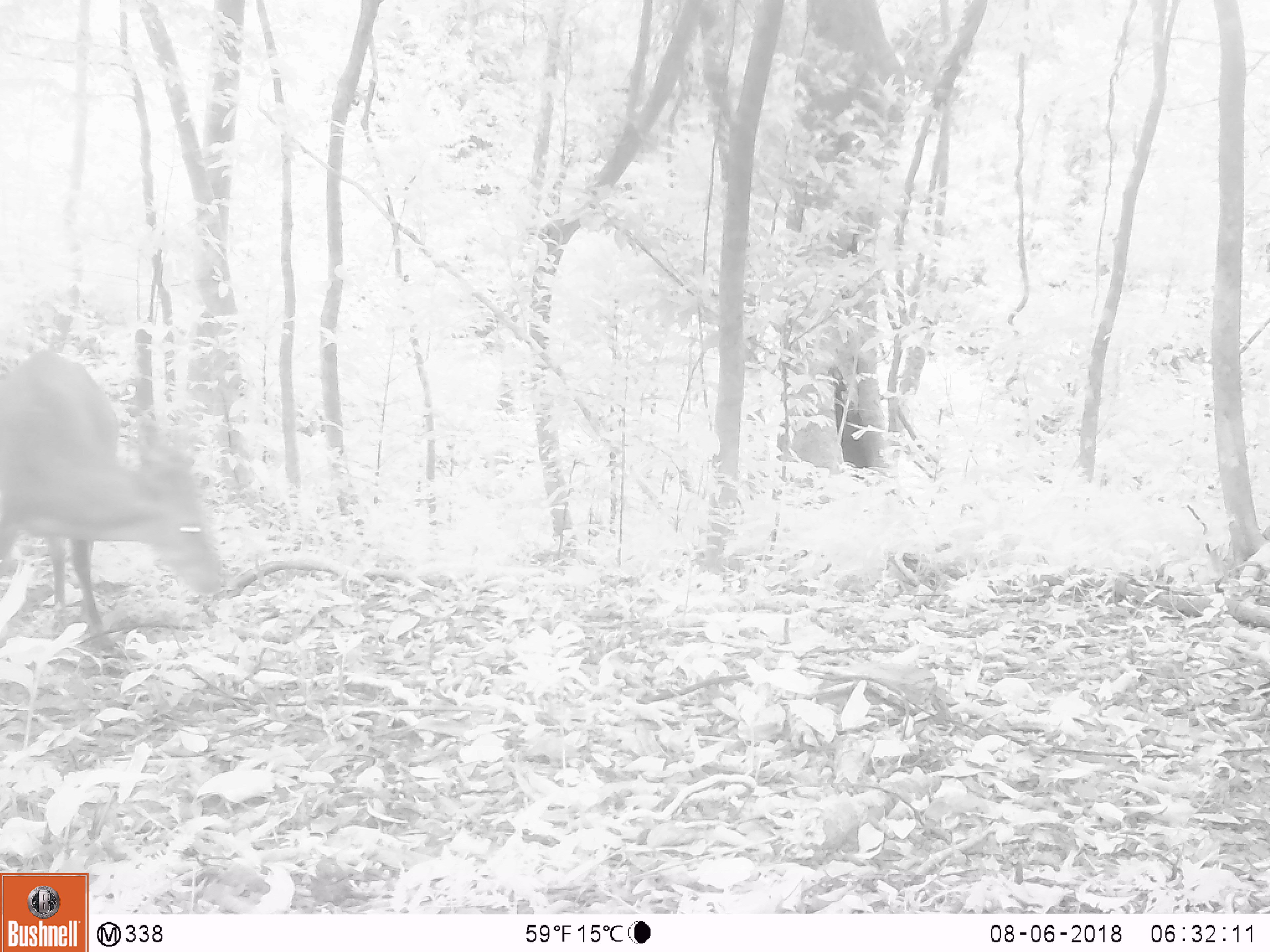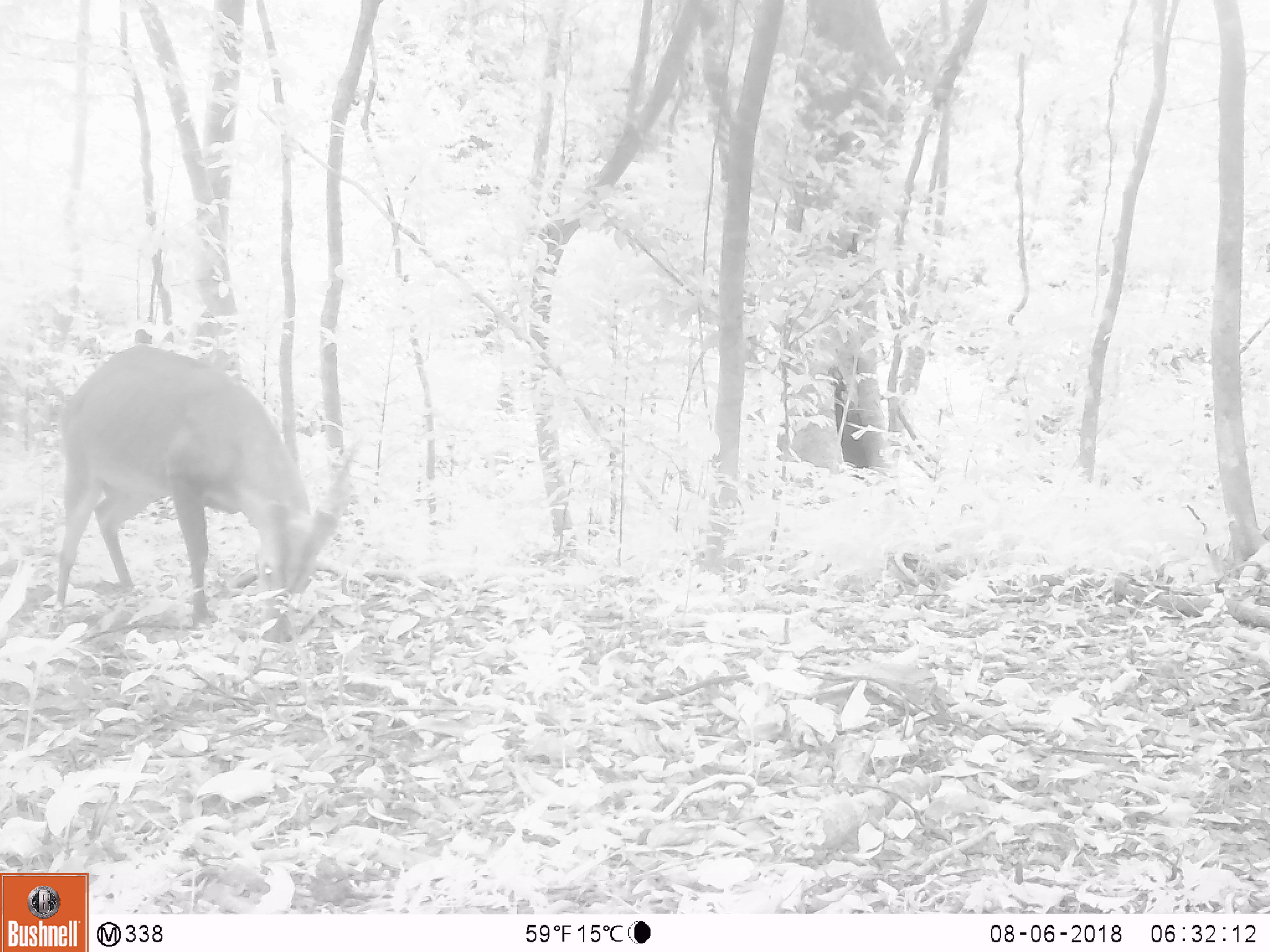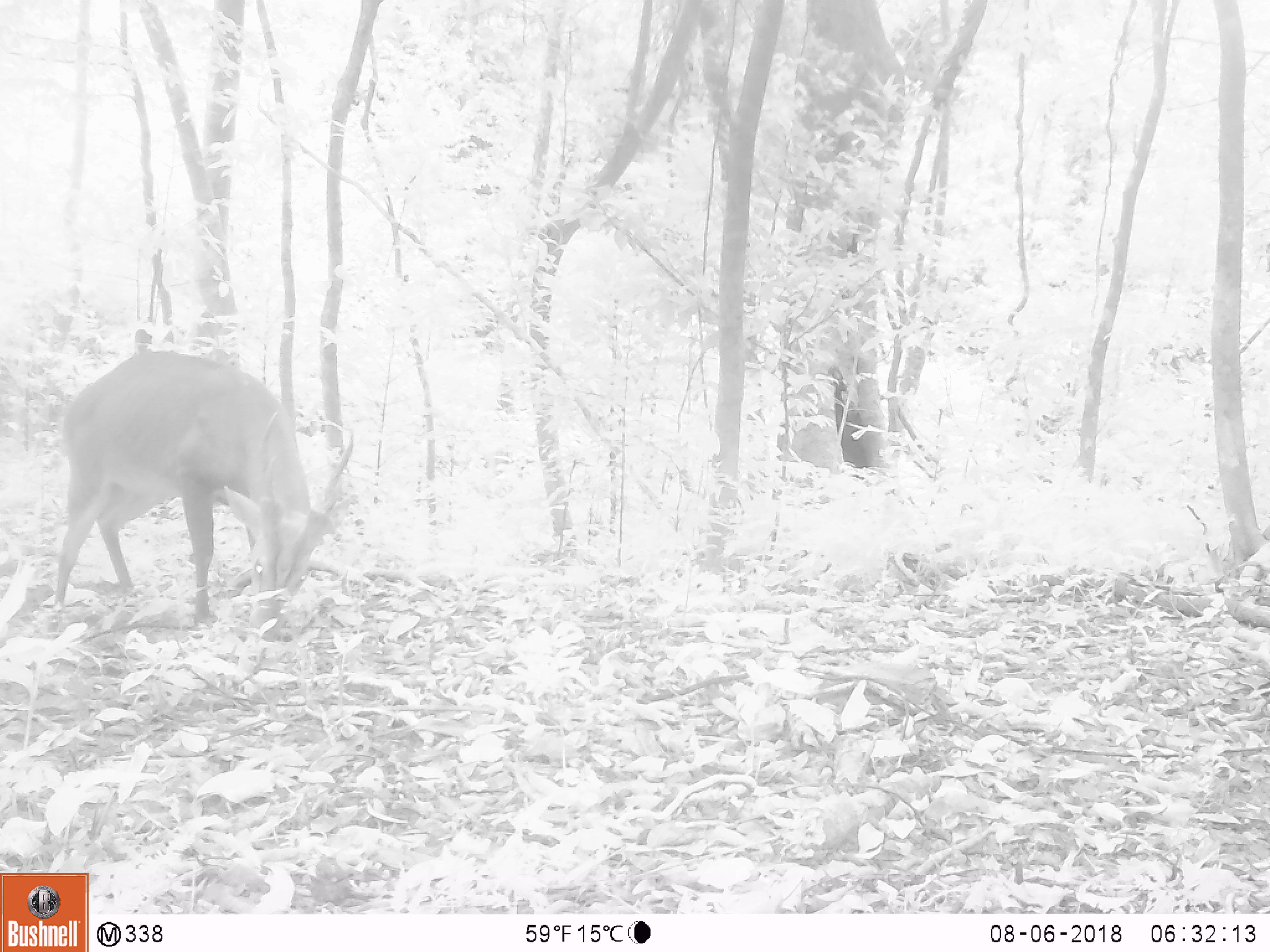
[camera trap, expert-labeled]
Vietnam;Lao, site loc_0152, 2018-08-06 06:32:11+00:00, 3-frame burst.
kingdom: Animalia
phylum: Chordata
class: Mammalia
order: Artiodactyla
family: Cervidae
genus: Muntiacus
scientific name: Muntiacus vuquangensis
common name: large-antlered muntjac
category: large antlered muntjac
Large antlered muntjac (large-antlered muntjac) (Muntiacus vuquangensis). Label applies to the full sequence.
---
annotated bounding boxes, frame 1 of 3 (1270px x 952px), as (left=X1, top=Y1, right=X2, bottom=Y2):
large antlered muntjac: (left=0, top=349, right=226, bottom=629)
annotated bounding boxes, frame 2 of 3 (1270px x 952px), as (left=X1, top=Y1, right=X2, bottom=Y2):
large antlered muntjac: (left=46, top=340, right=360, bottom=628)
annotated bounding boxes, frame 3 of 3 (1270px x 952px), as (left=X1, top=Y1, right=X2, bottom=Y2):
large antlered muntjac: (left=47, top=340, right=360, bottom=628)